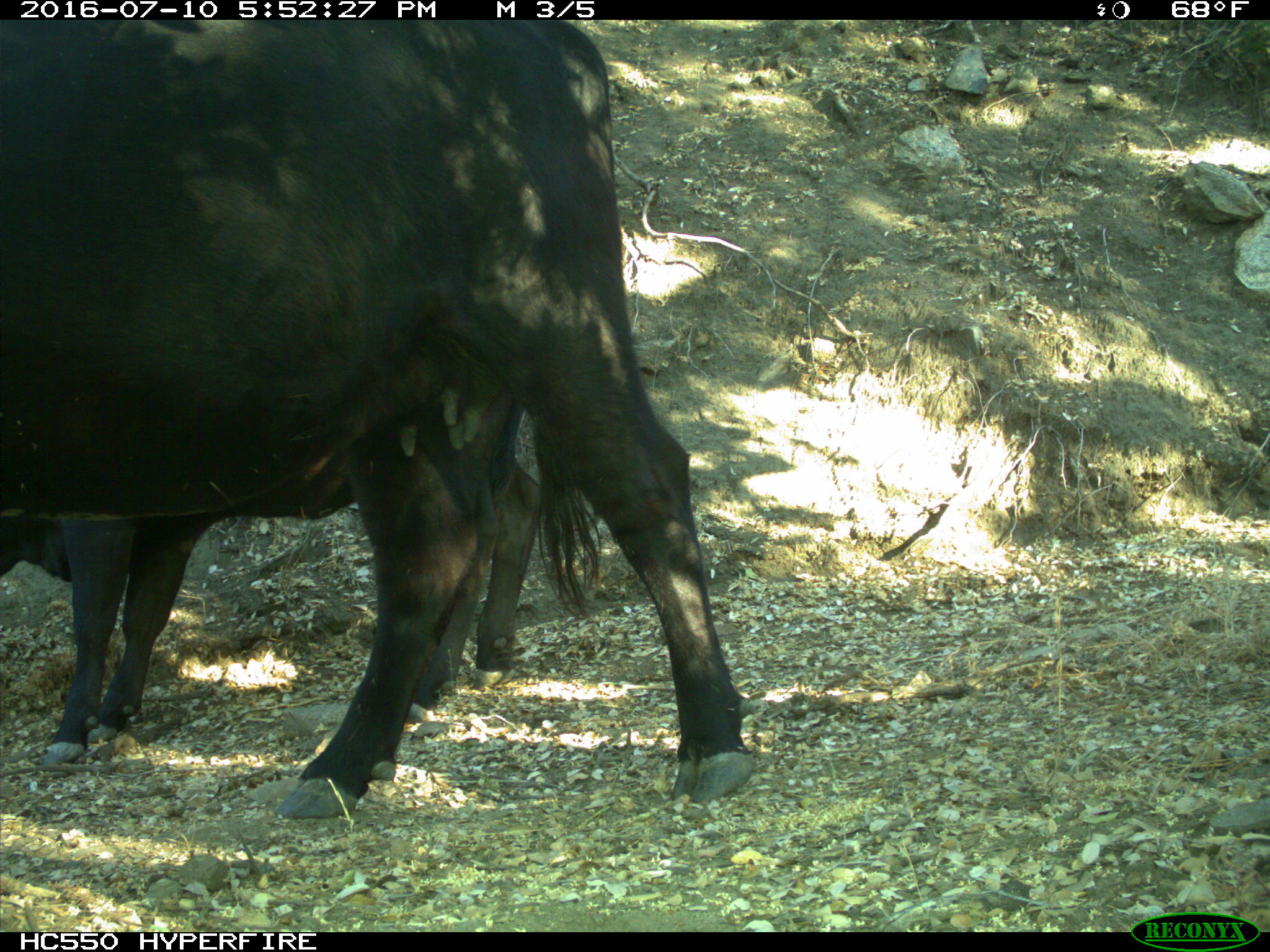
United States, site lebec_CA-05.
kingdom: Animalia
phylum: Chordata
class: Mammalia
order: Artiodactyla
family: Bovidae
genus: Bos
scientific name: Bos taurus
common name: domestic cow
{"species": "Bos taurus (domestic cow)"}